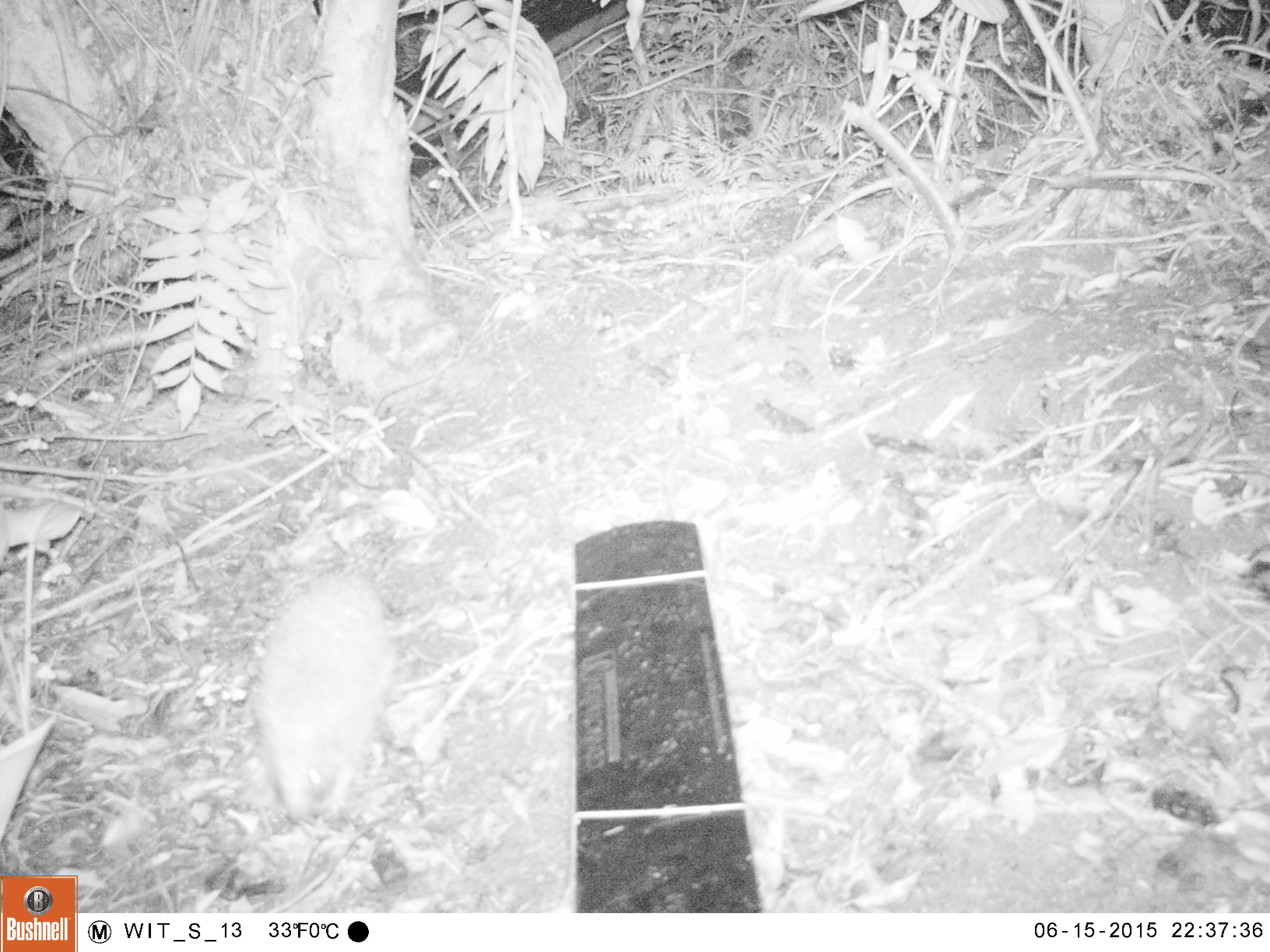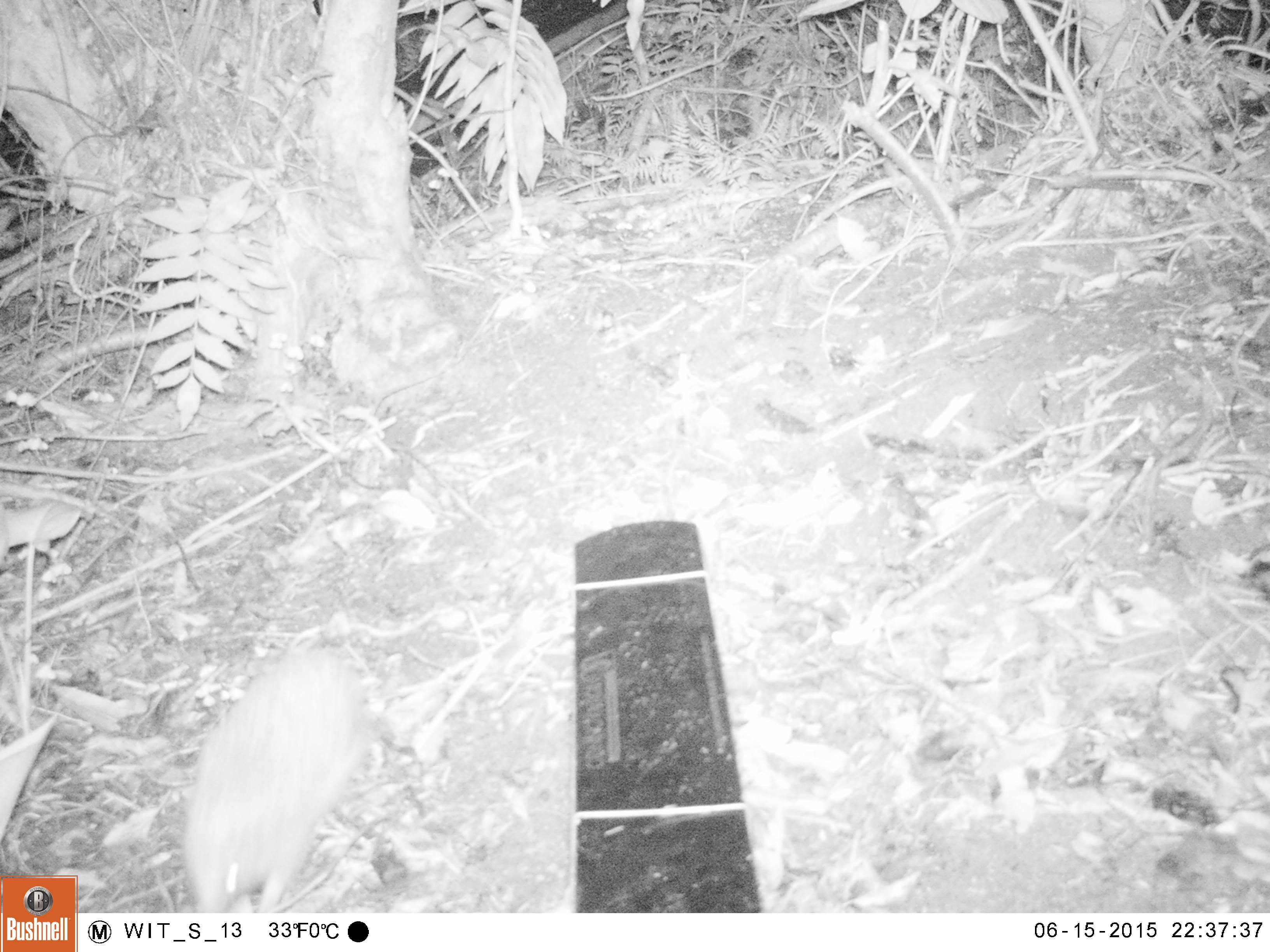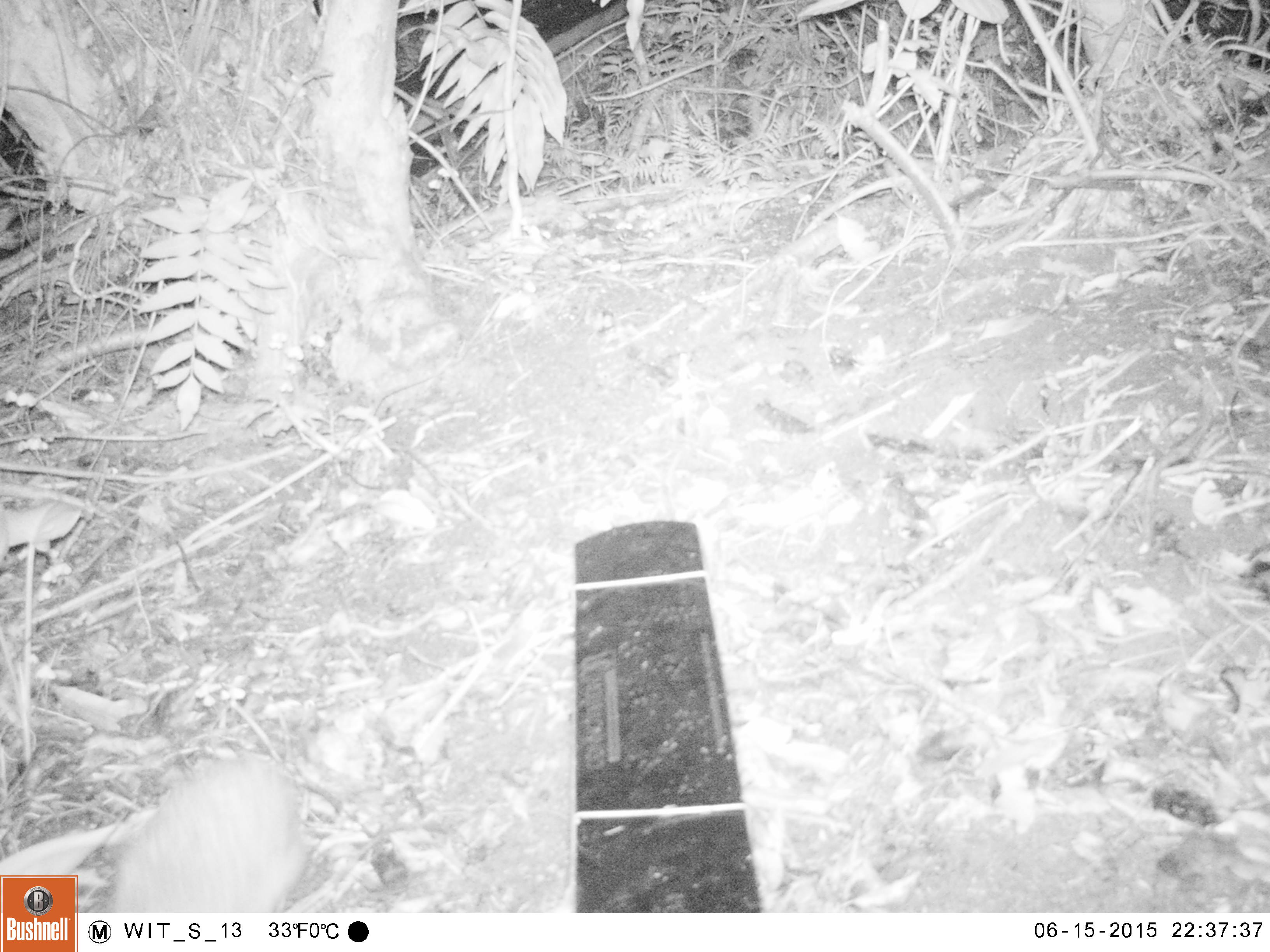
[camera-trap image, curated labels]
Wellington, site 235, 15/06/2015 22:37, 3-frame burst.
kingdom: Animalia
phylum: Chordata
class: Mammalia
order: Eulipotyphla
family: Erinaceidae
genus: Erinaceus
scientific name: Erinaceus europaeus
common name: hedgehog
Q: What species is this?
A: Hedgehog (Erinaceus europaeus).